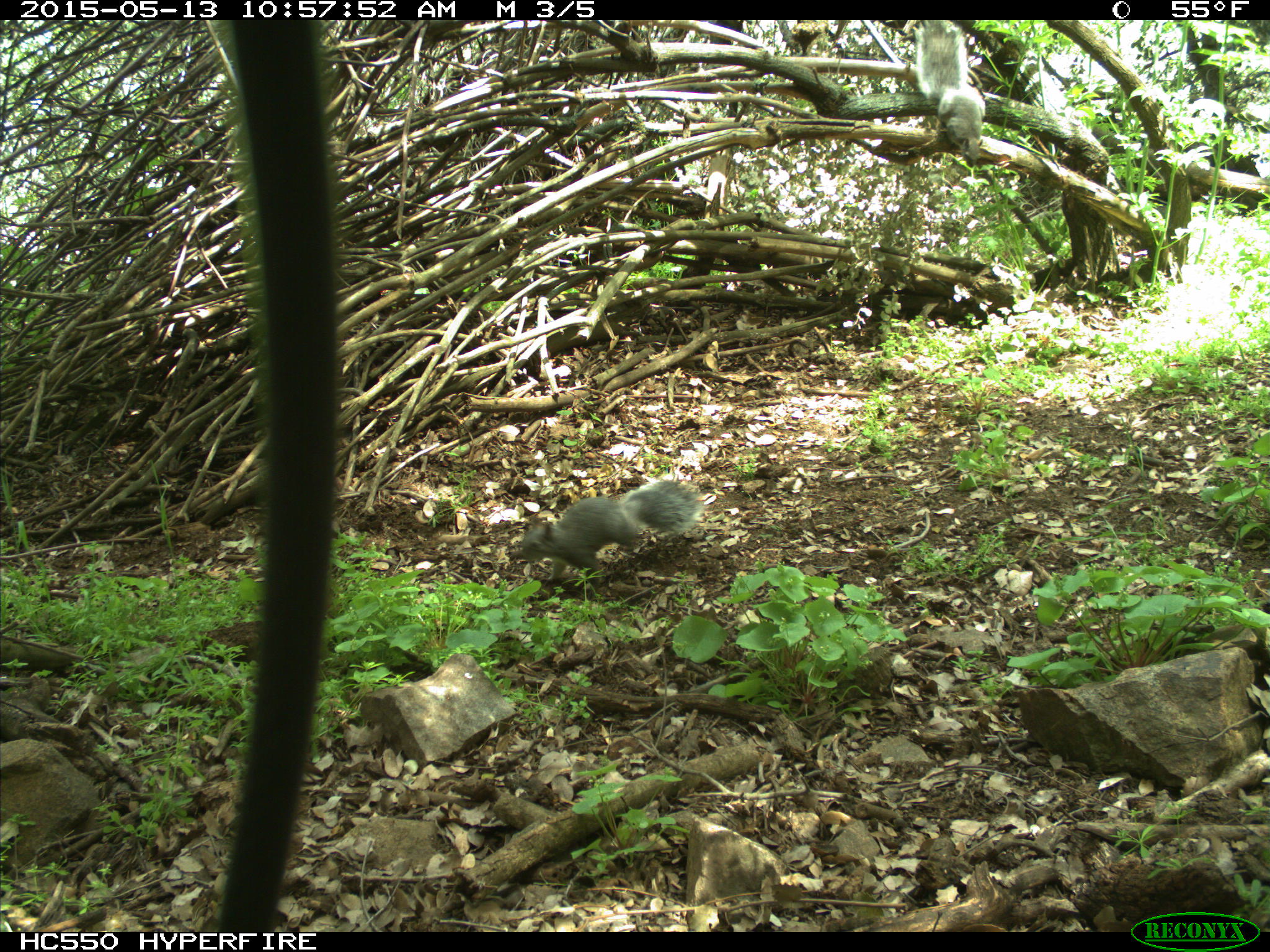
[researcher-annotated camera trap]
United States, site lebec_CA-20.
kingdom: Animalia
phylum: Chordata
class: Mammalia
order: Rodentia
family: Sciuridae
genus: Sciurus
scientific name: Sciurus carolinensis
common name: eastern gray squirrel